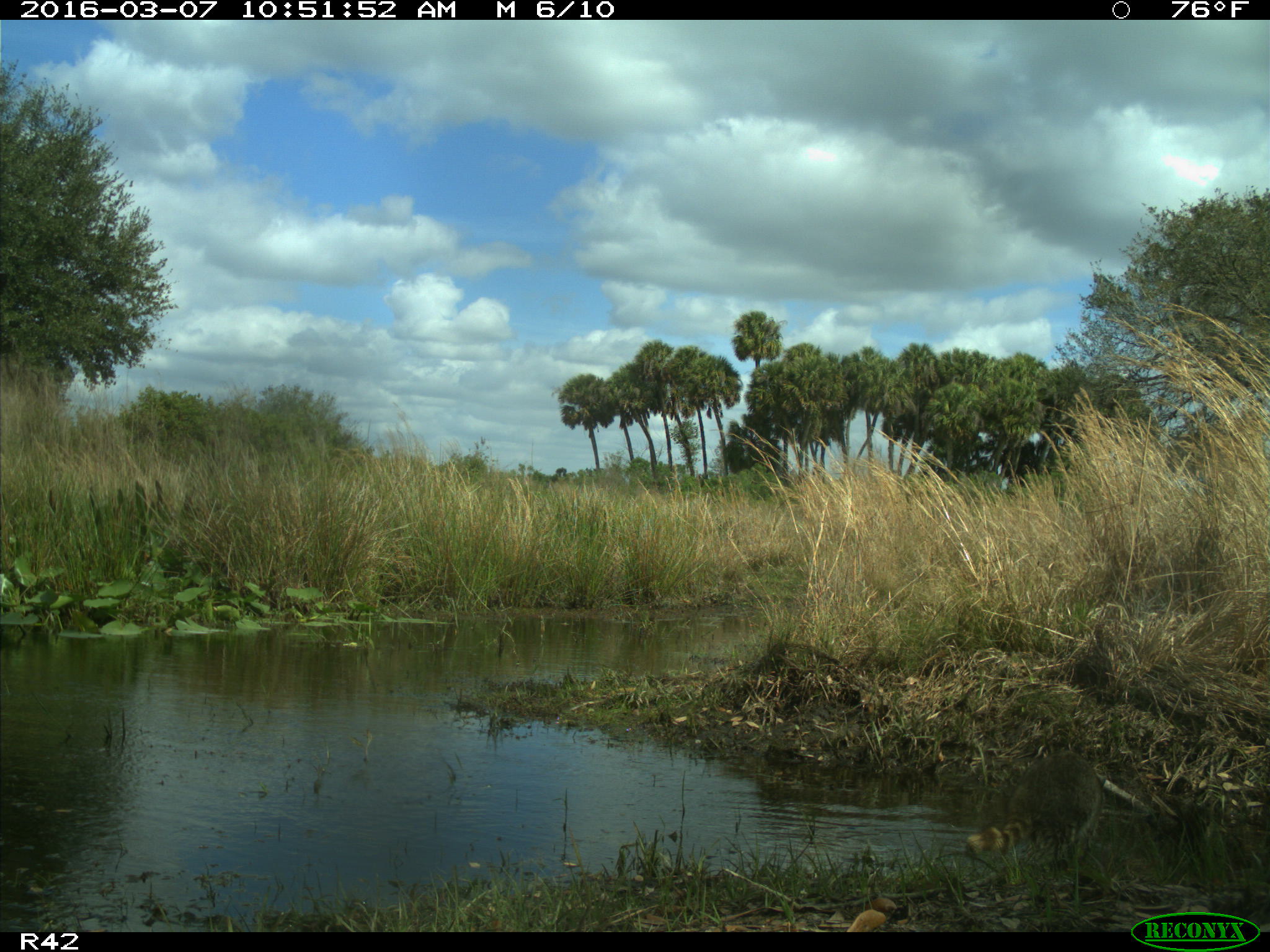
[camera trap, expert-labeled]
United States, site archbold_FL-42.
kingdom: Animalia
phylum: Chordata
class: Mammalia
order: Carnivora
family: Procyonidae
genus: Procyon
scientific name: Procyon lotor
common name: common raccoon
Procyon lotor (common raccoon).